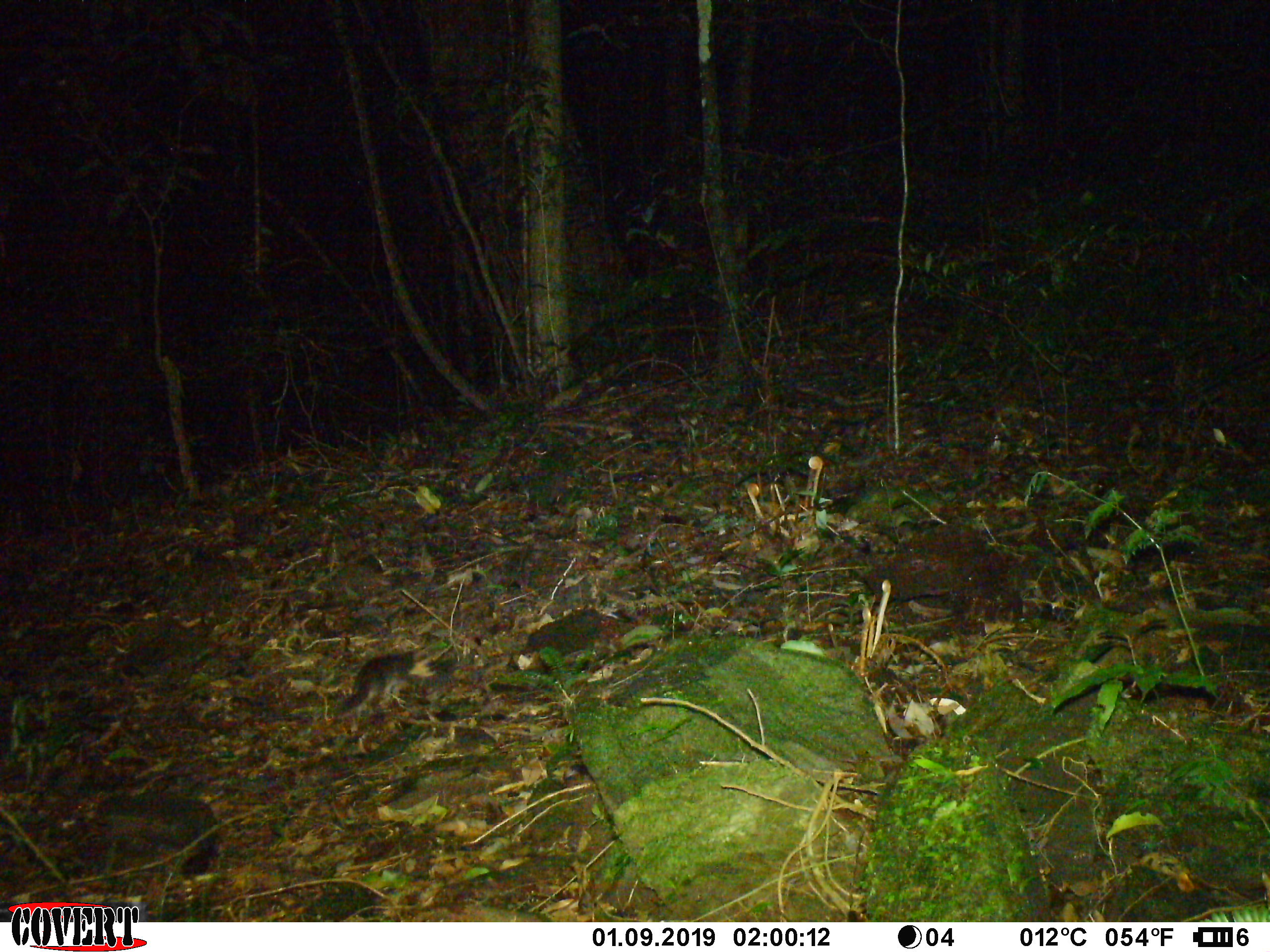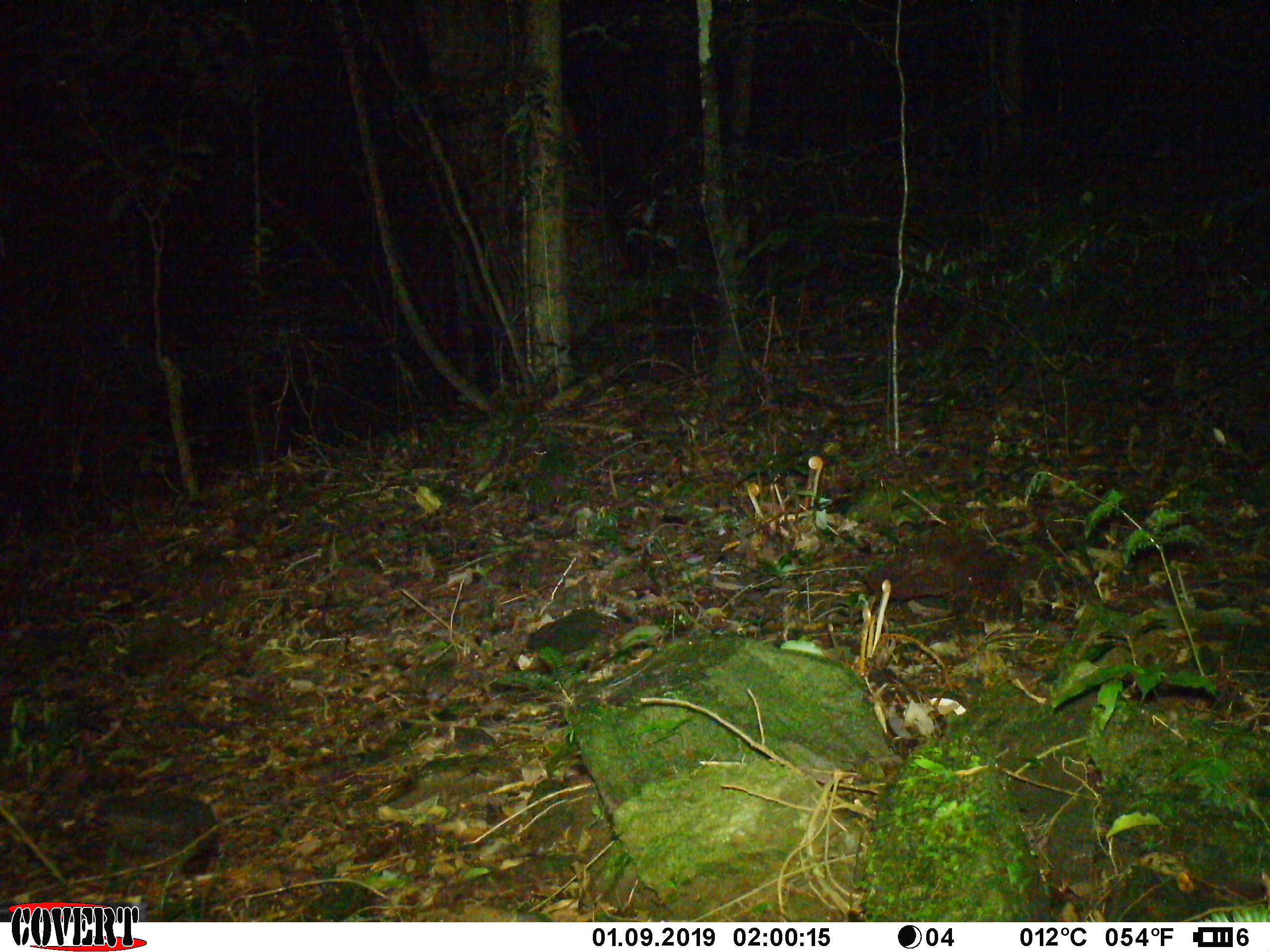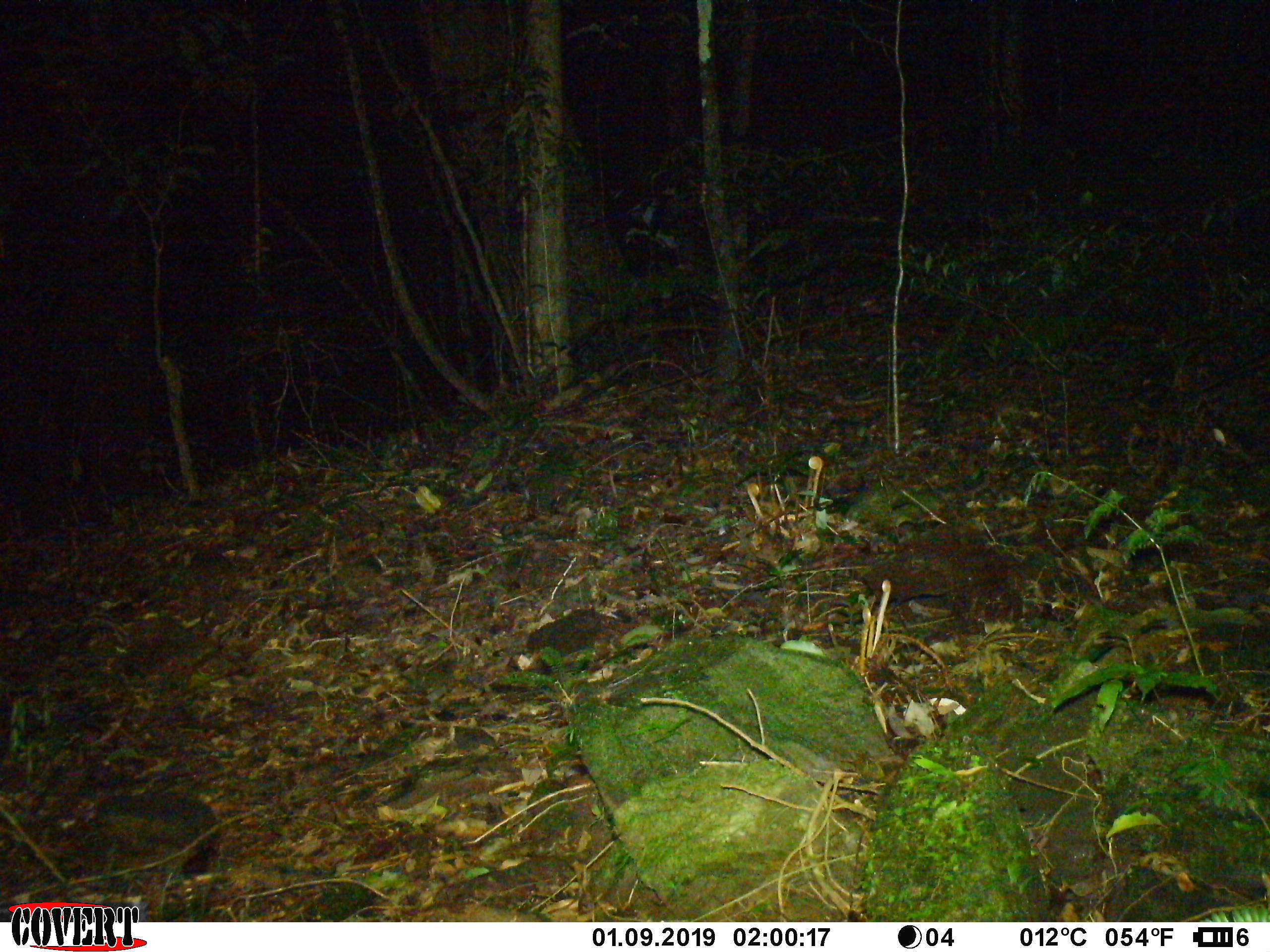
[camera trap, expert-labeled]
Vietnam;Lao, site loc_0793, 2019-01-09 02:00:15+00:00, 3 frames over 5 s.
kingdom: Animalia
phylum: Chordata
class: Mammalia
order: Carnivora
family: Mustelidae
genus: Melogale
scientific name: Melogale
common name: ferret badger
Ferret badger (Melogale). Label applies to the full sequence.